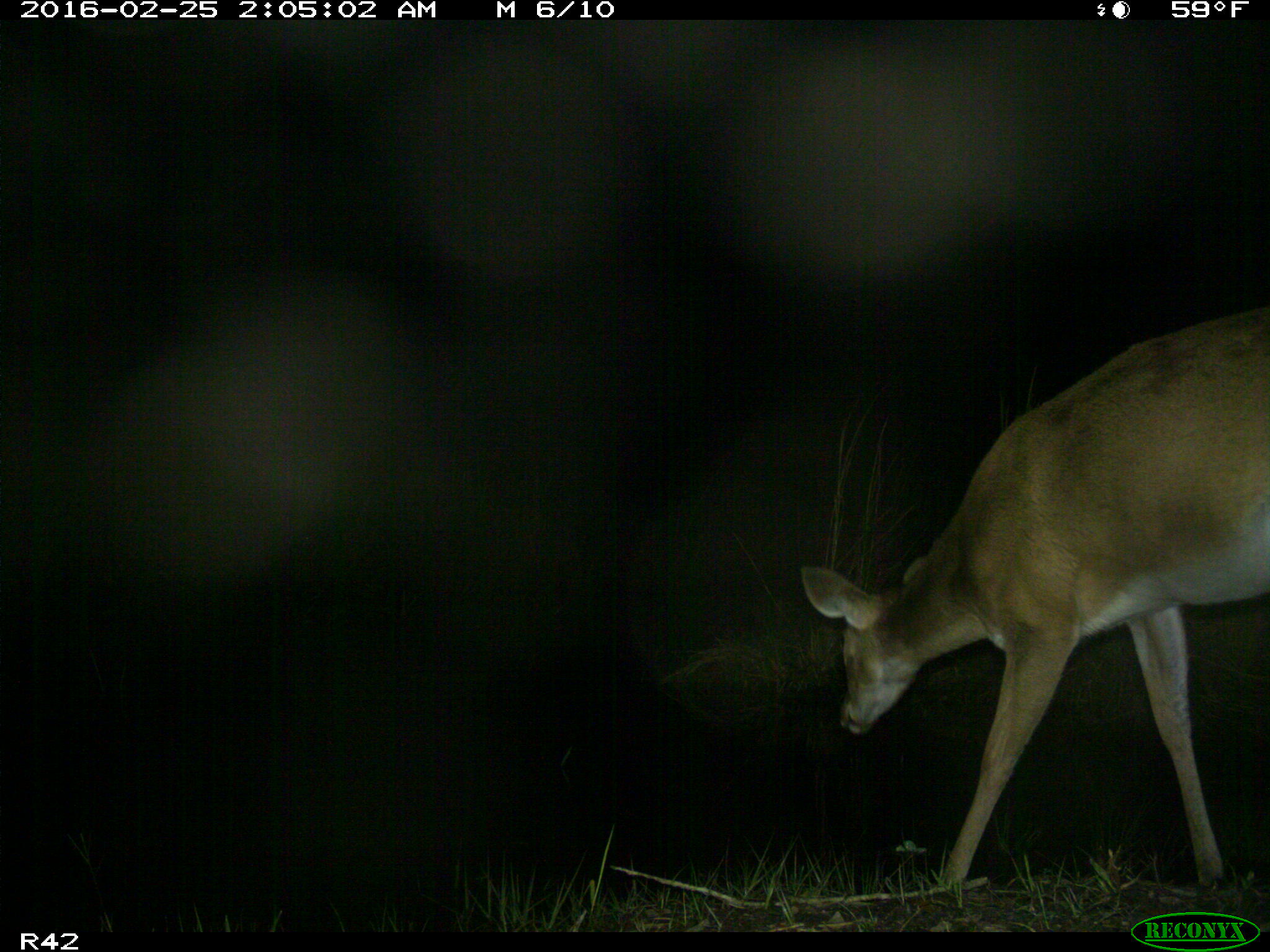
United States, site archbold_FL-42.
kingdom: Animalia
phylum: Chordata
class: Mammalia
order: Artiodactyla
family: Cervidae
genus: Odocoileus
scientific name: Odocoileus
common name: deer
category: unidentified deer